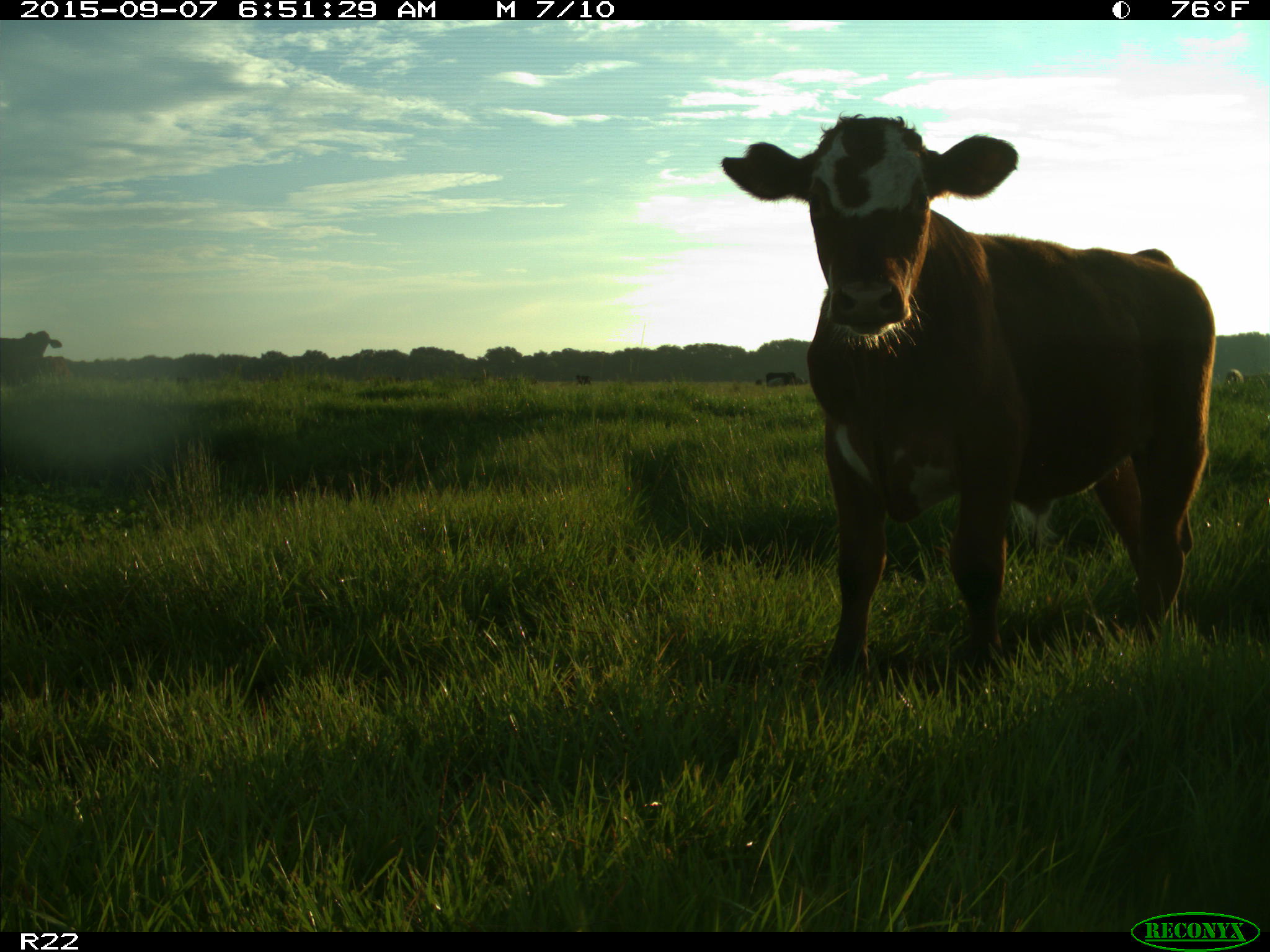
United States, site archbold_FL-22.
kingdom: Animalia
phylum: Chordata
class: Mammalia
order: Artiodactyla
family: Bovidae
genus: Bos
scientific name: Bos taurus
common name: domestic cow